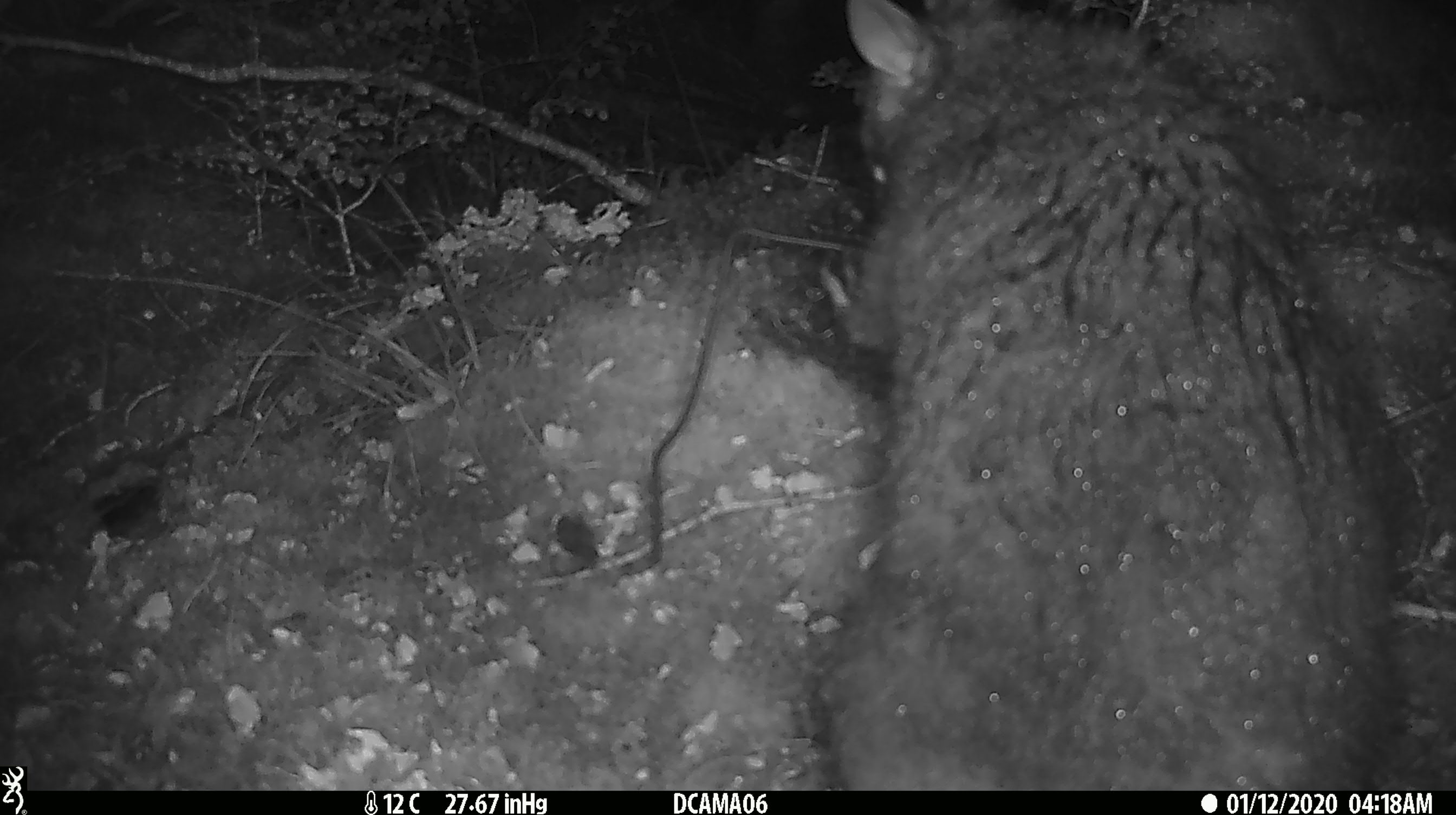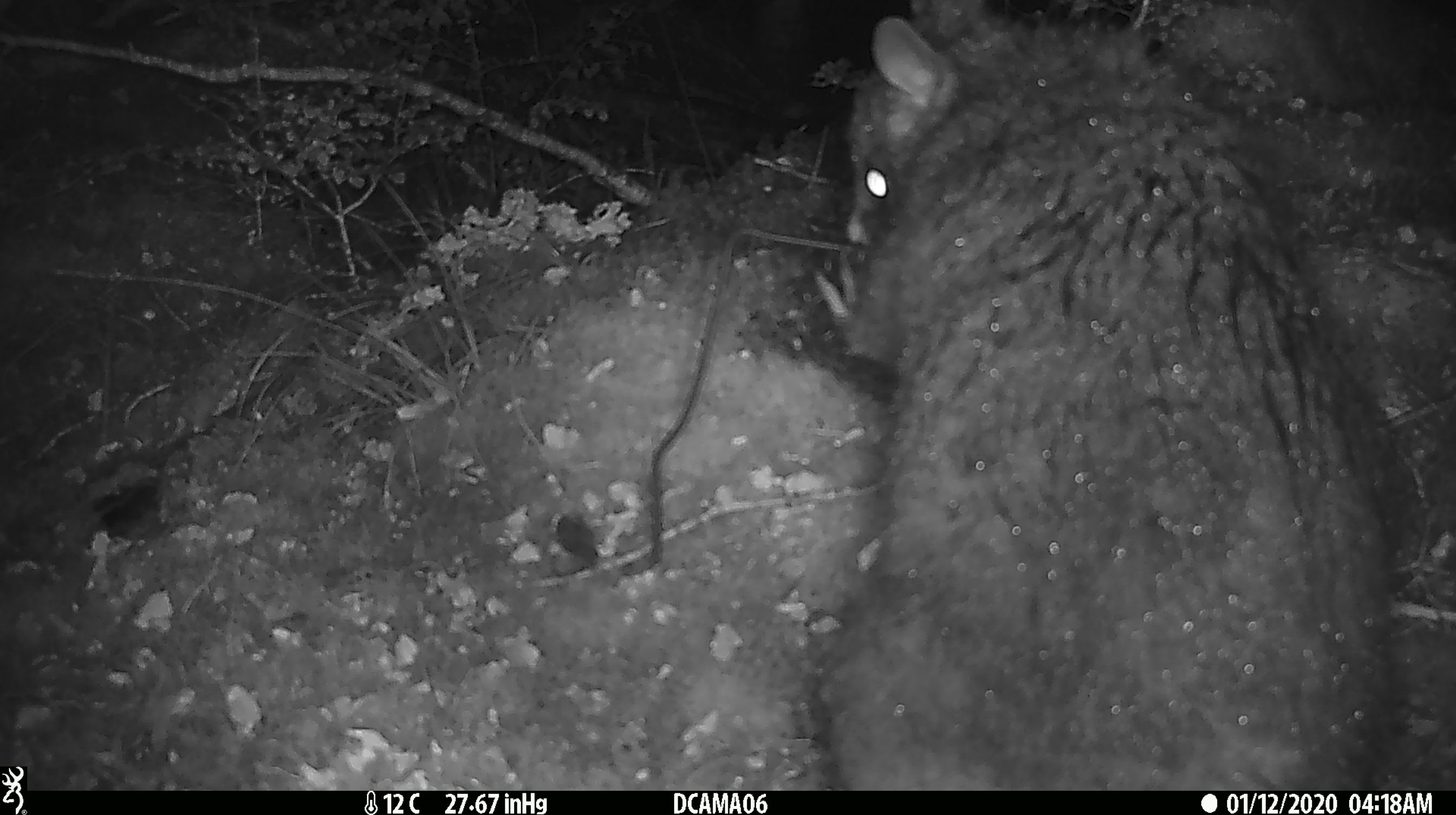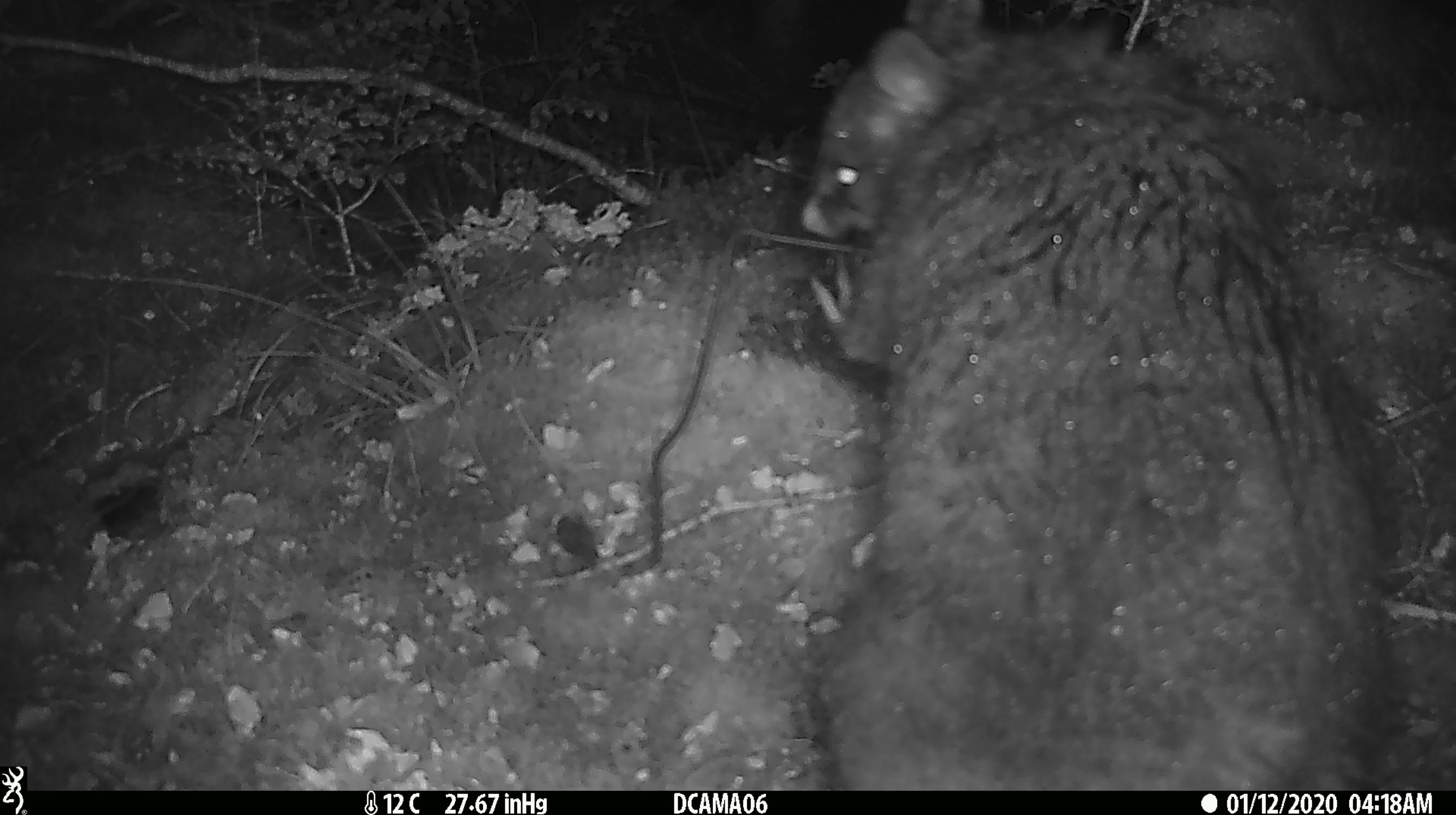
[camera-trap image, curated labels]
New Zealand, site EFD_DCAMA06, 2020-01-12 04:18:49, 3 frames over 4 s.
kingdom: Animalia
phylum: Chordata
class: Mammalia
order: Diprotodontia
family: Phalangeridae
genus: Trichosurus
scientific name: Trichosurus vulpecula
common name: common brushtail possum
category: possum